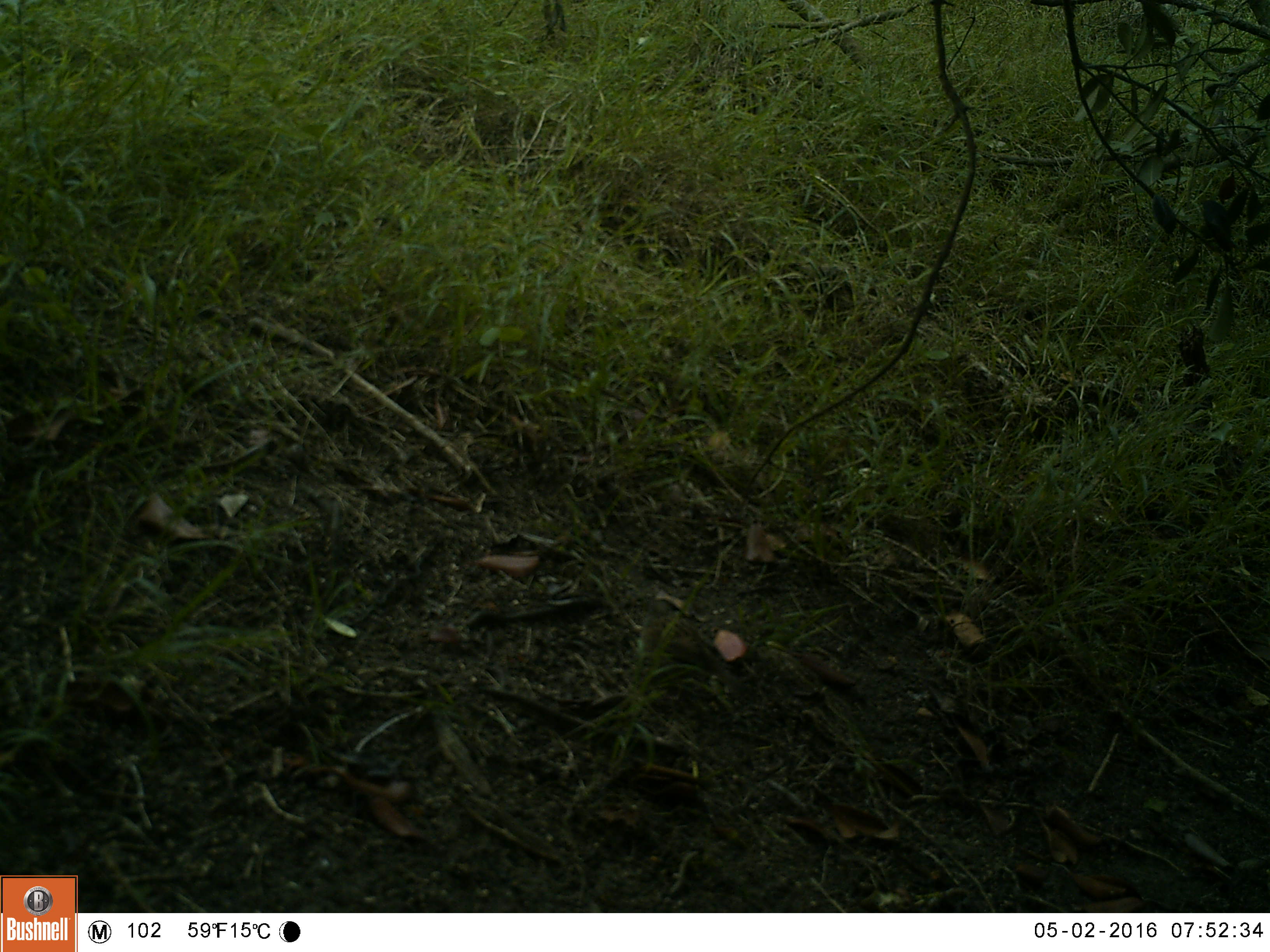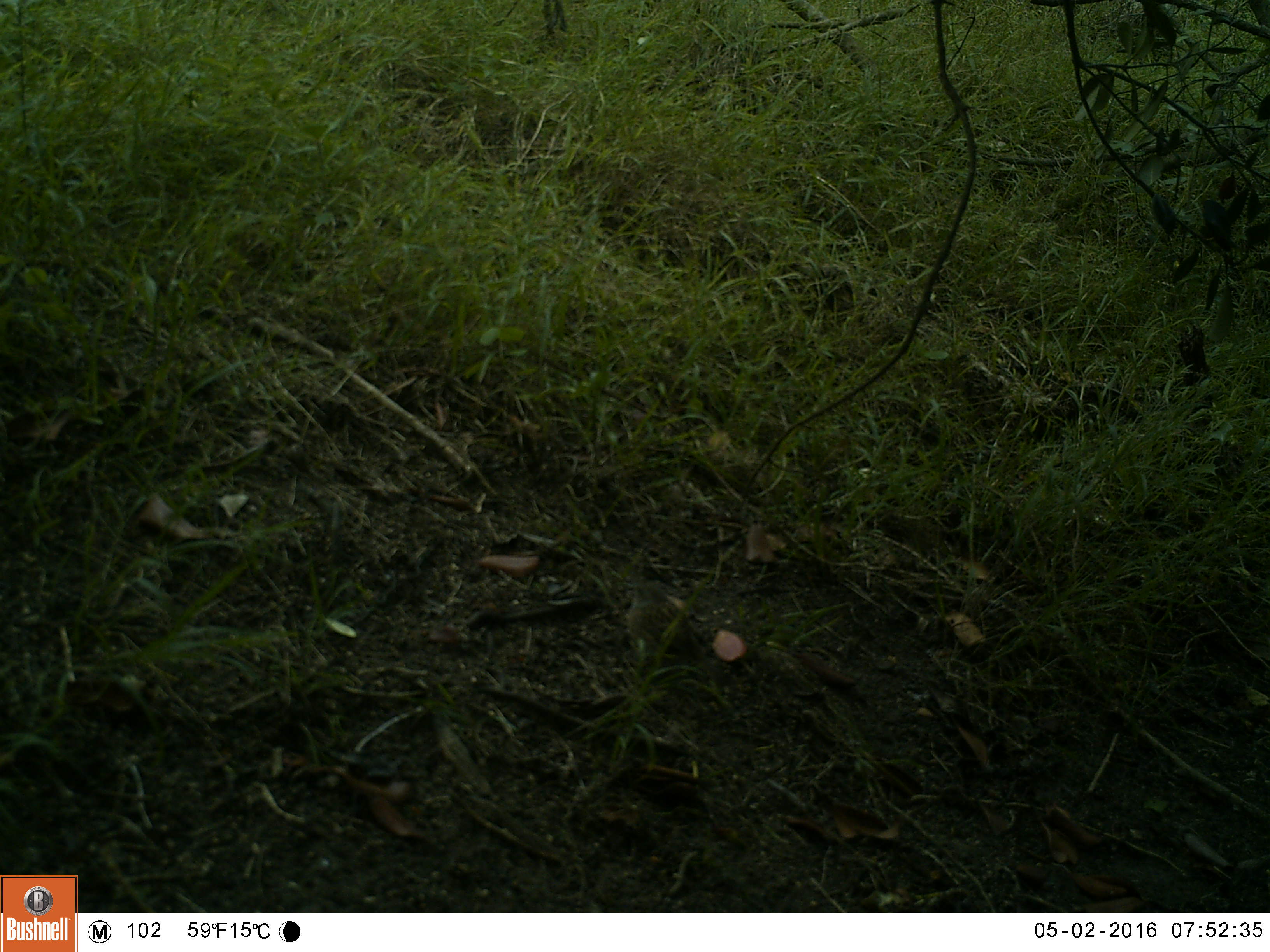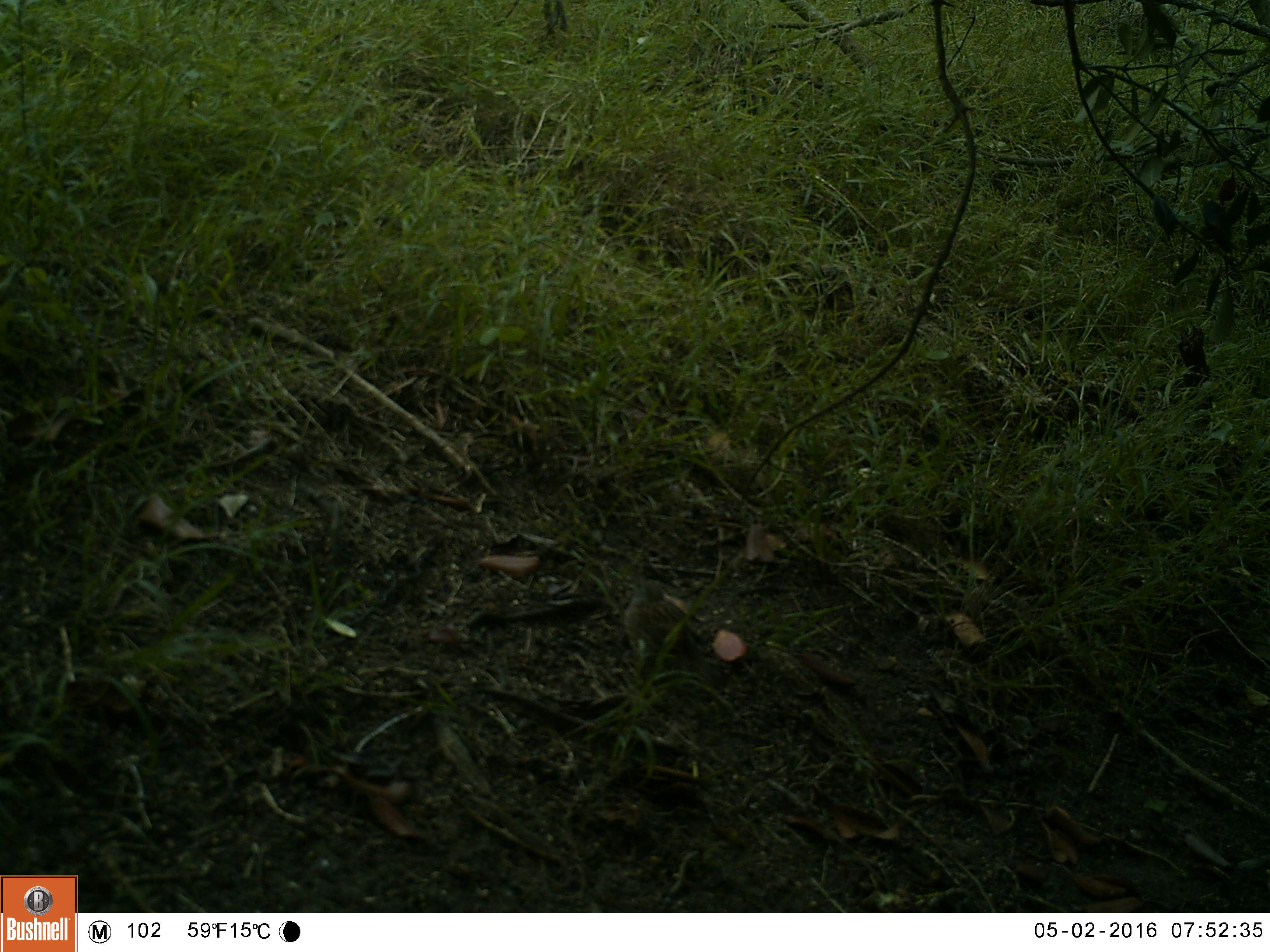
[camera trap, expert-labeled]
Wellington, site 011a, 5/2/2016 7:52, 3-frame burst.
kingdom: Animalia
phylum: Chordata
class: Aves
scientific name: Aves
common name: bird